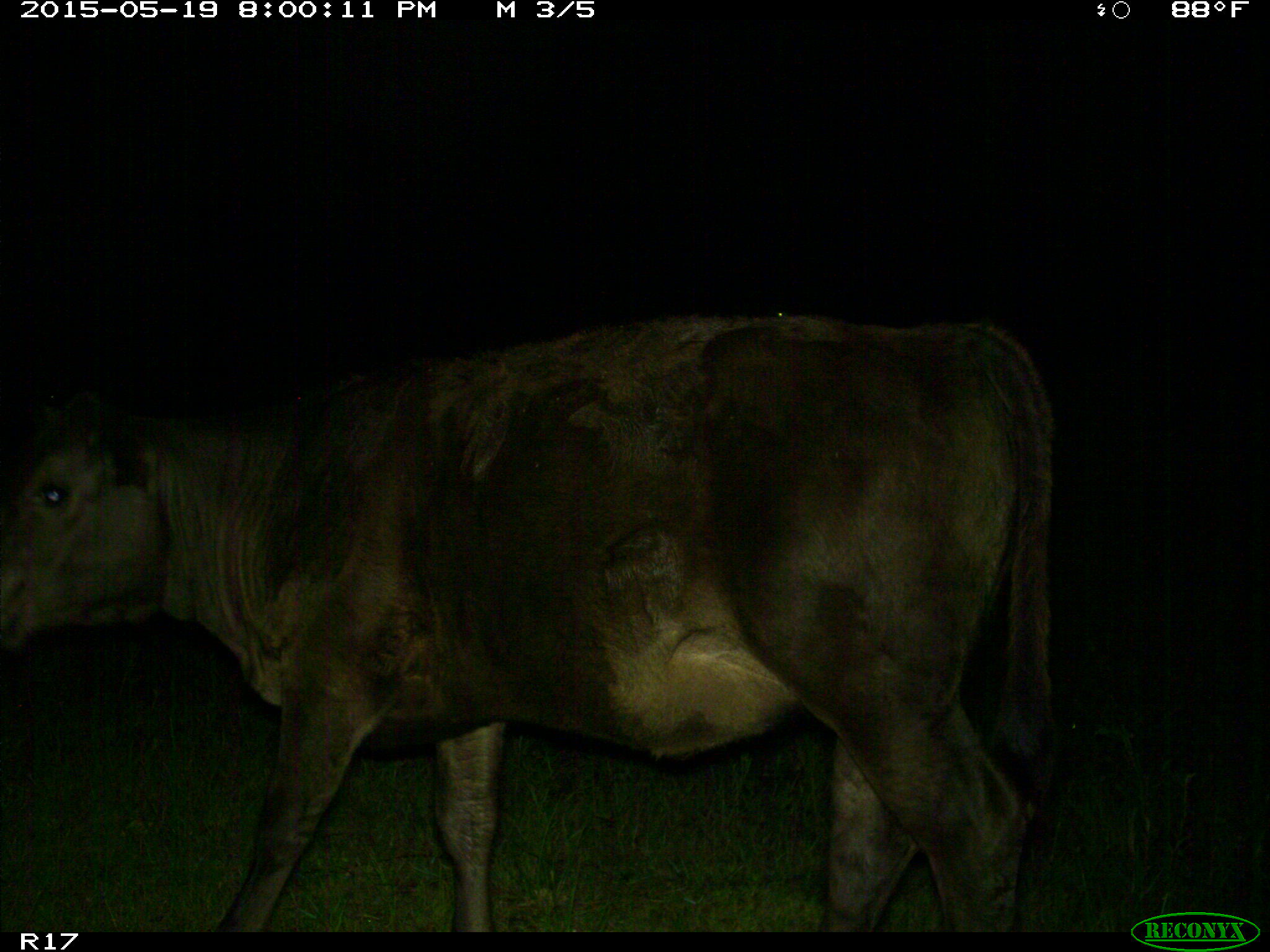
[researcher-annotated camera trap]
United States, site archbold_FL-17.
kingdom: Animalia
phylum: Chordata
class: Mammalia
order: Artiodactyla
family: Bovidae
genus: Bos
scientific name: Bos taurus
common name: domestic cow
Bos taurus (domestic cow).